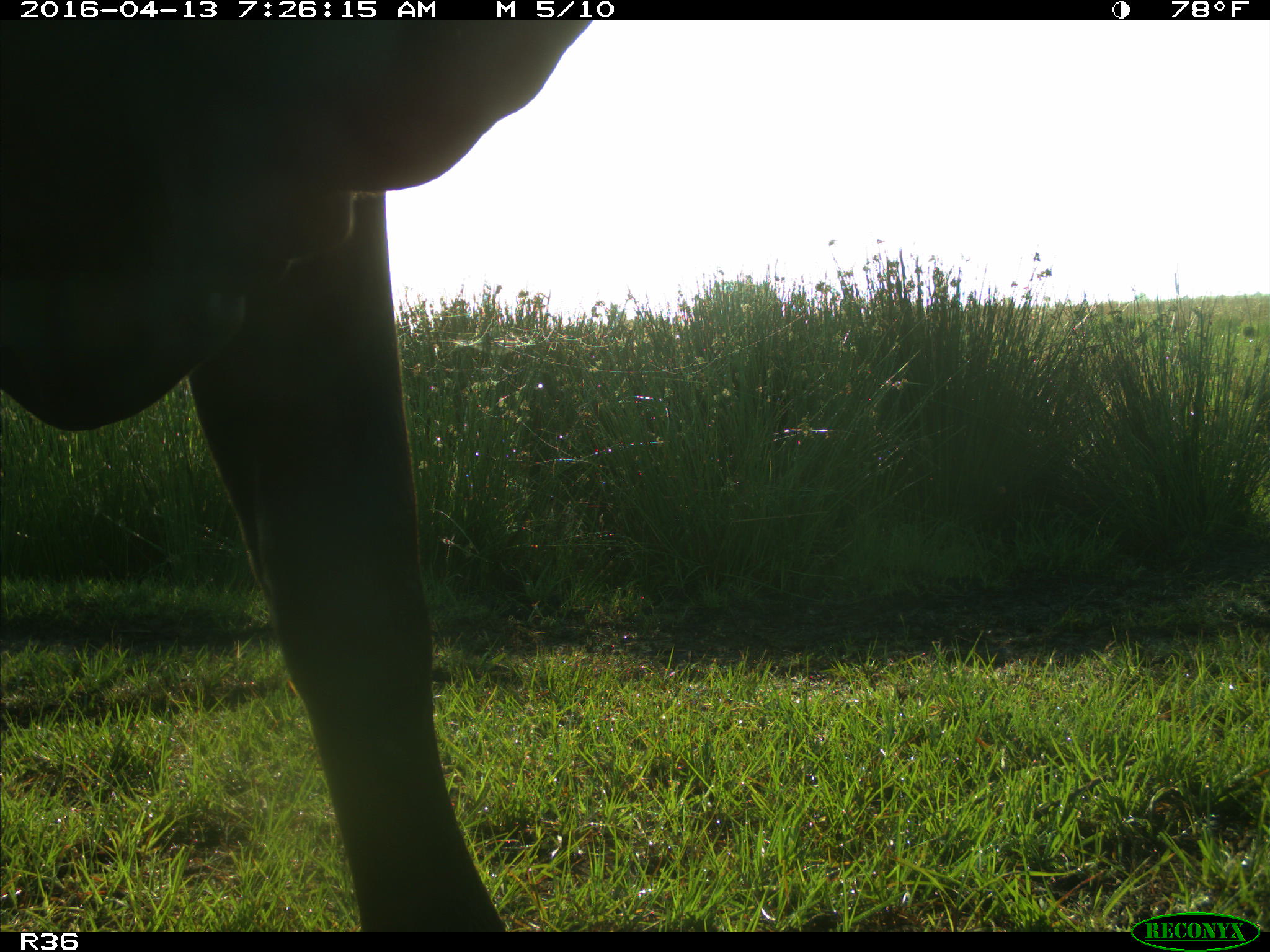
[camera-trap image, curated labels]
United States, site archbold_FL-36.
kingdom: Animalia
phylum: Chordata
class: Mammalia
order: Artiodactyla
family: Bovidae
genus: Bos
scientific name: Bos taurus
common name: domestic cow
Bos taurus (domestic cow).